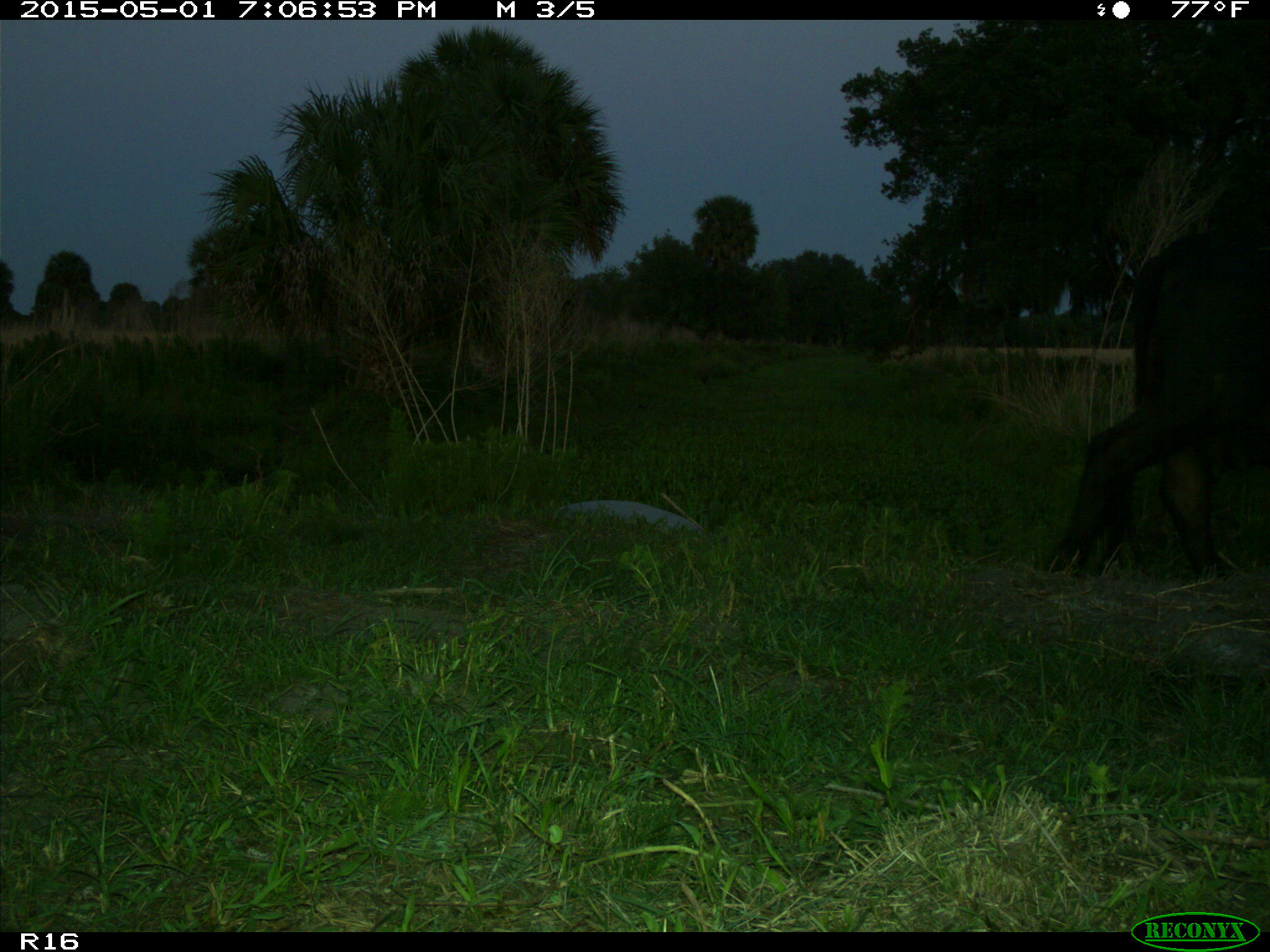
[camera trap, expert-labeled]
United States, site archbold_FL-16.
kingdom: Animalia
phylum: Chordata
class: Mammalia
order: Artiodactyla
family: Bovidae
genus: Bos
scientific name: Bos taurus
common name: domestic cow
Bos taurus (domestic cow).